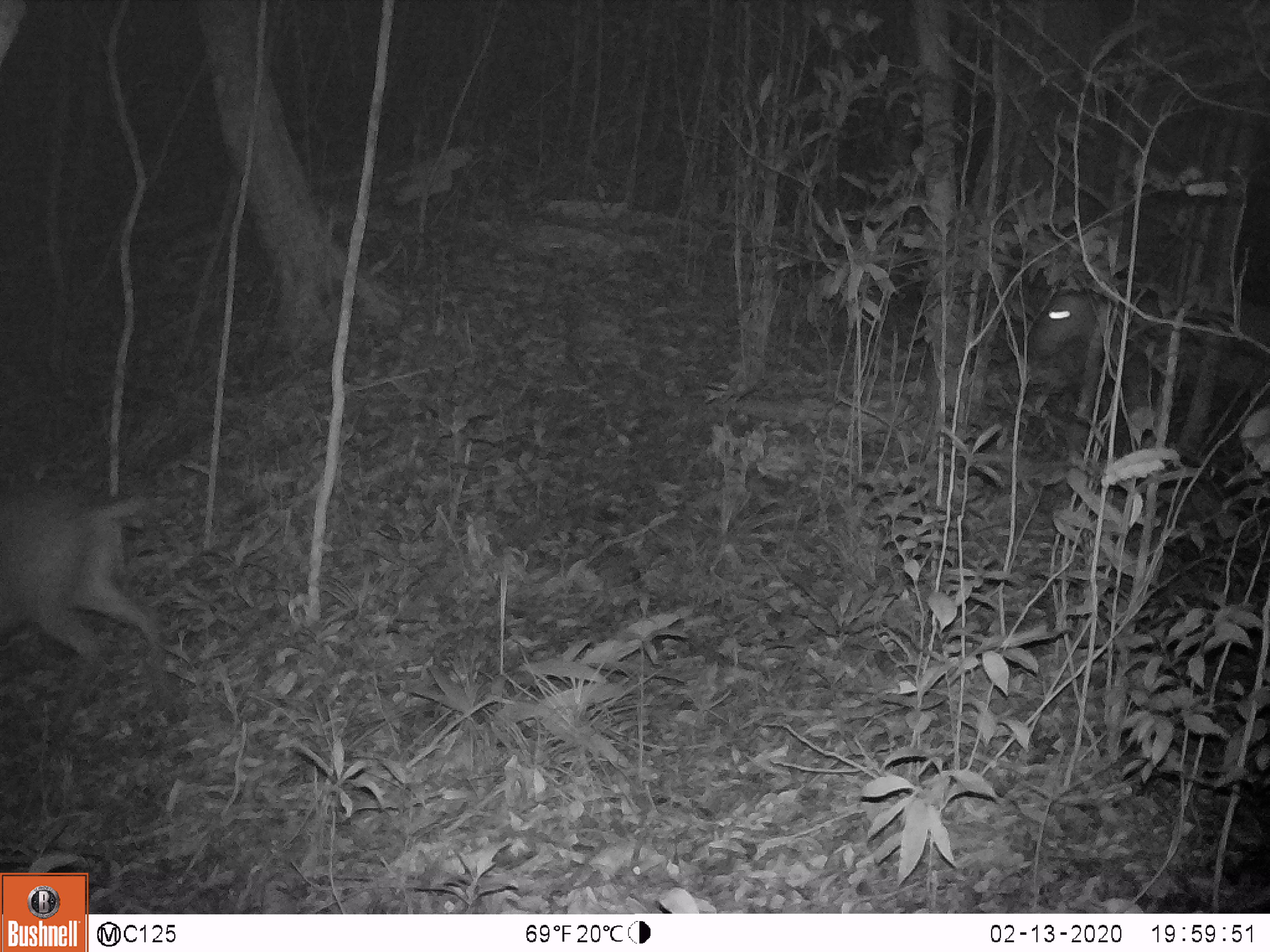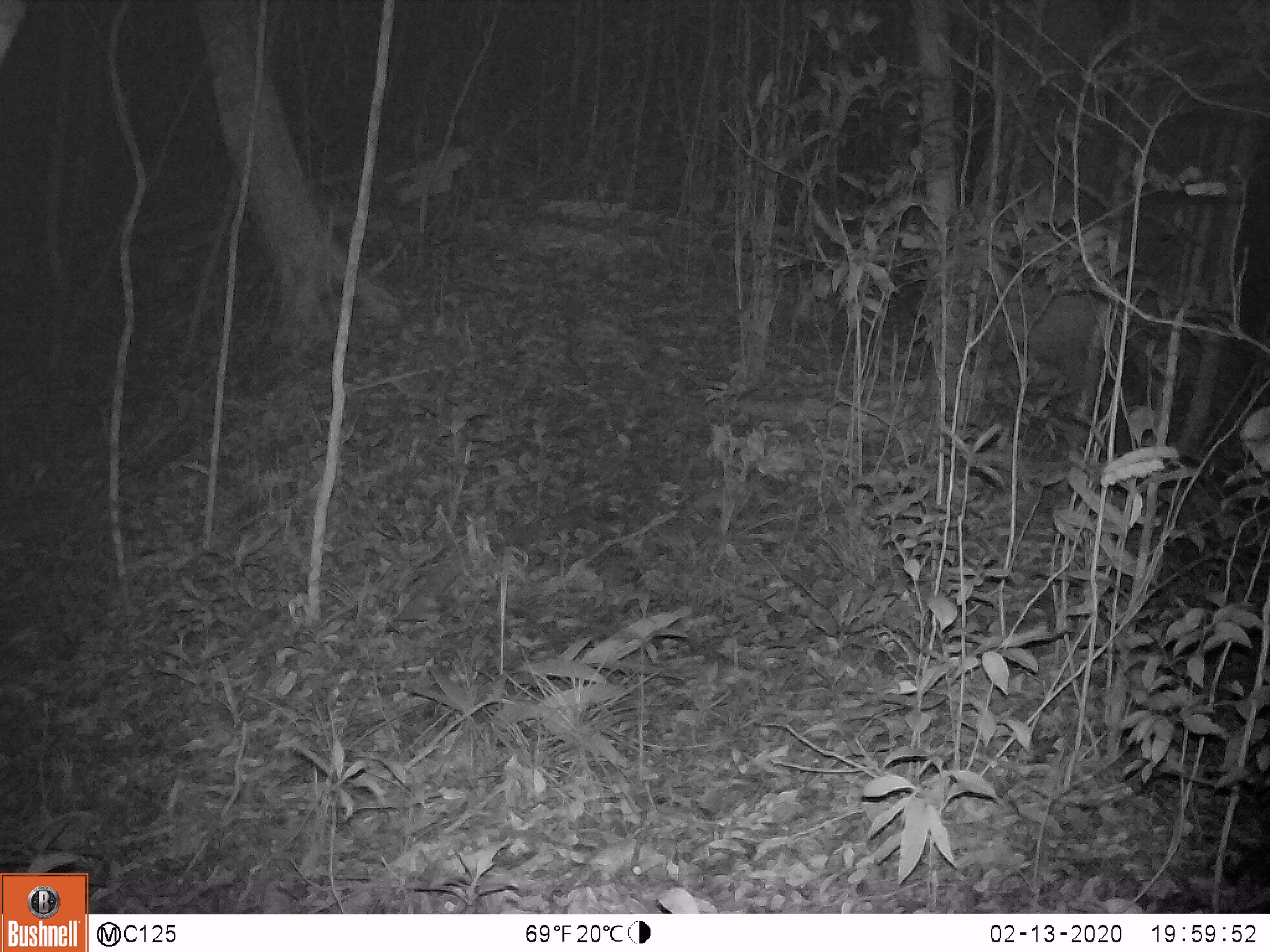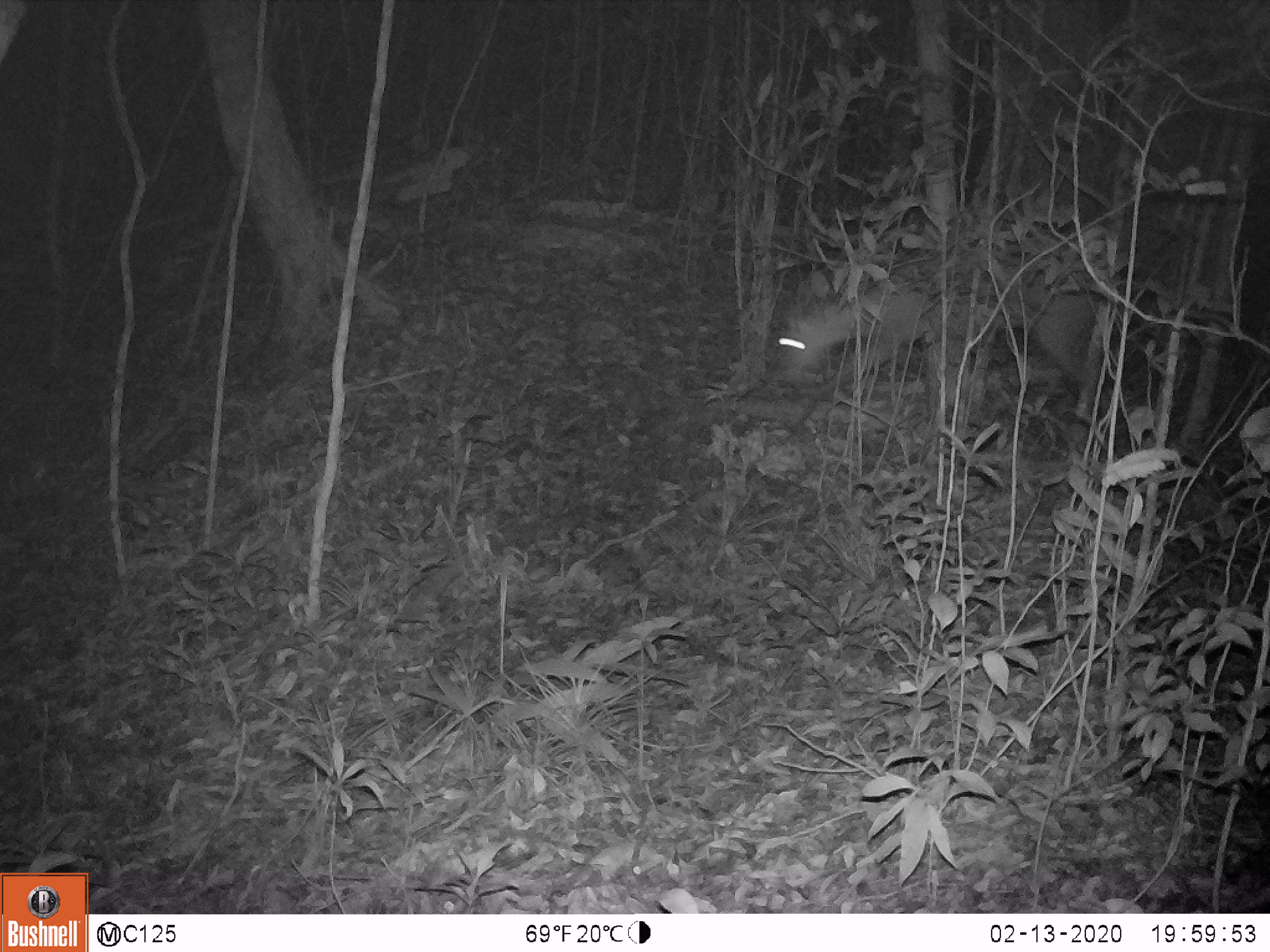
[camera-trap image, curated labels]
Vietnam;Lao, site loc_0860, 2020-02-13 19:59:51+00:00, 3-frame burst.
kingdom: Animalia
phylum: Chordata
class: Mammalia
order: Artiodactyla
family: Cervidae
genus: Muntiacus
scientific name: Muntiacus rooseveltorum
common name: roosevelt's muntjac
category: roosevelts muntjac group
Roosevelts muntjac group (roosevelt's muntjac) (Muntiacus rooseveltorum). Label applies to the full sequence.